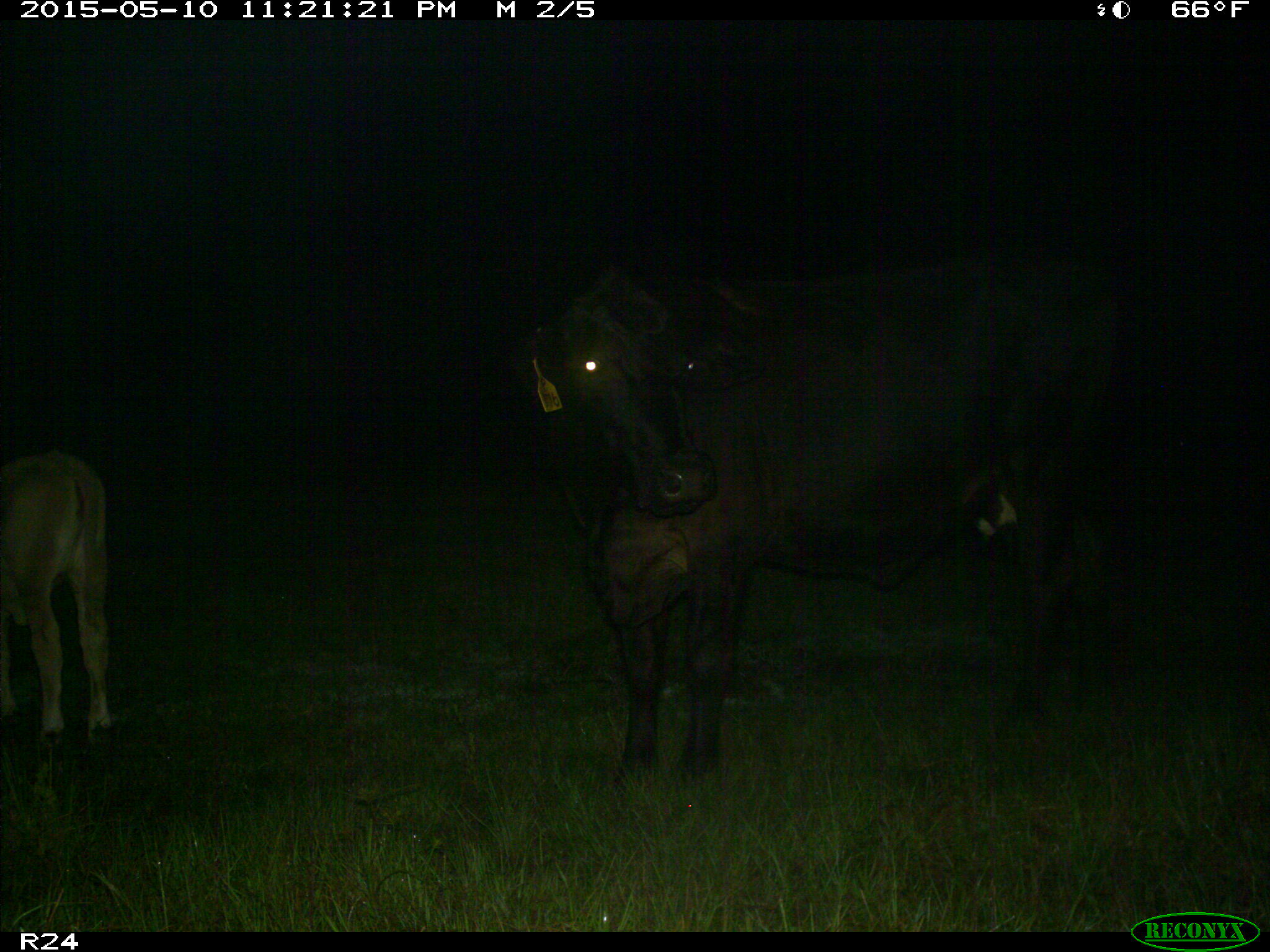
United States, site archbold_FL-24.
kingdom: Animalia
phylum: Chordata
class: Mammalia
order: Artiodactyla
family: Bovidae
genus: Bos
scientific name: Bos taurus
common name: domestic cow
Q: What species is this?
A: Bos taurus (domestic cow).